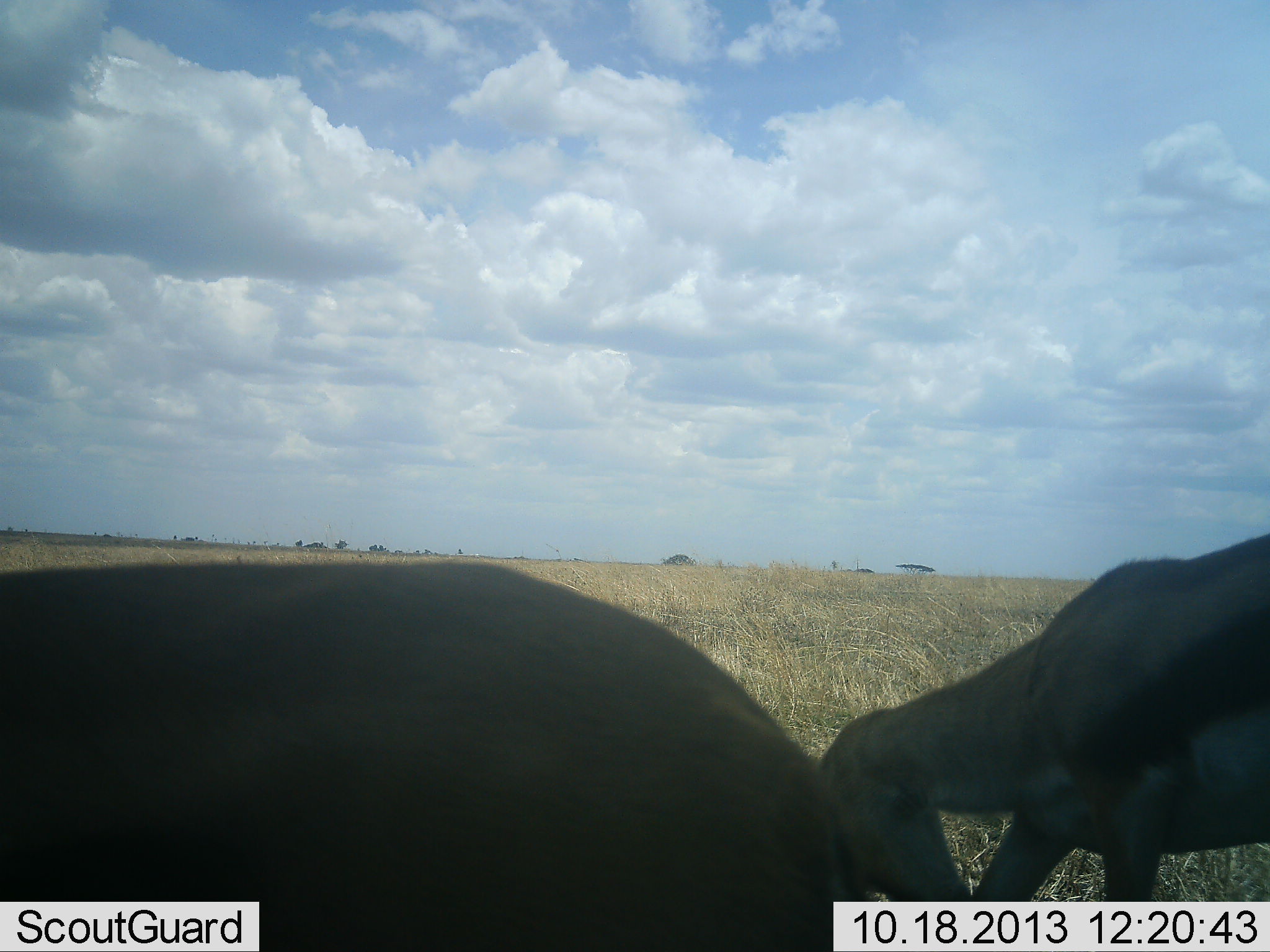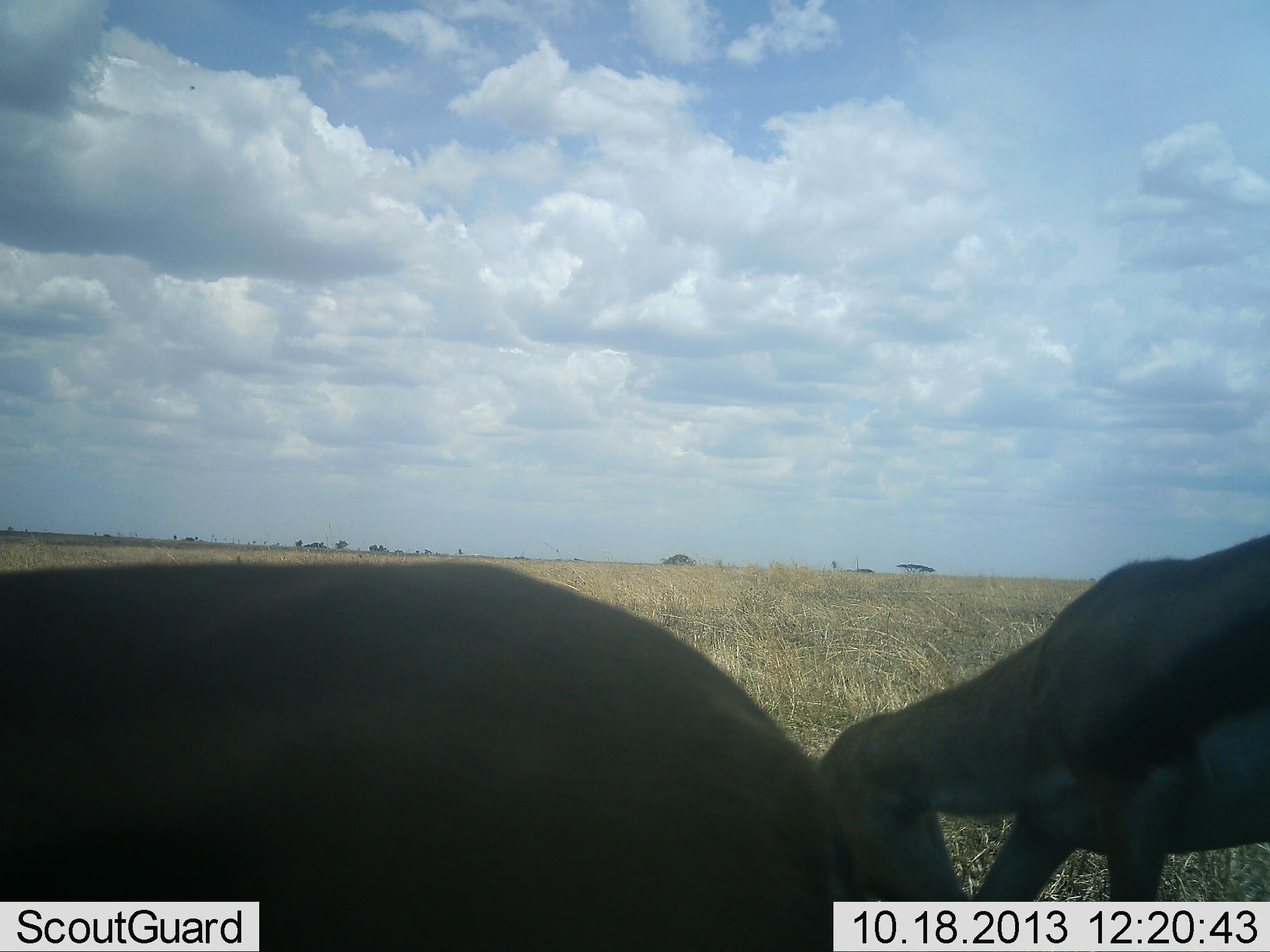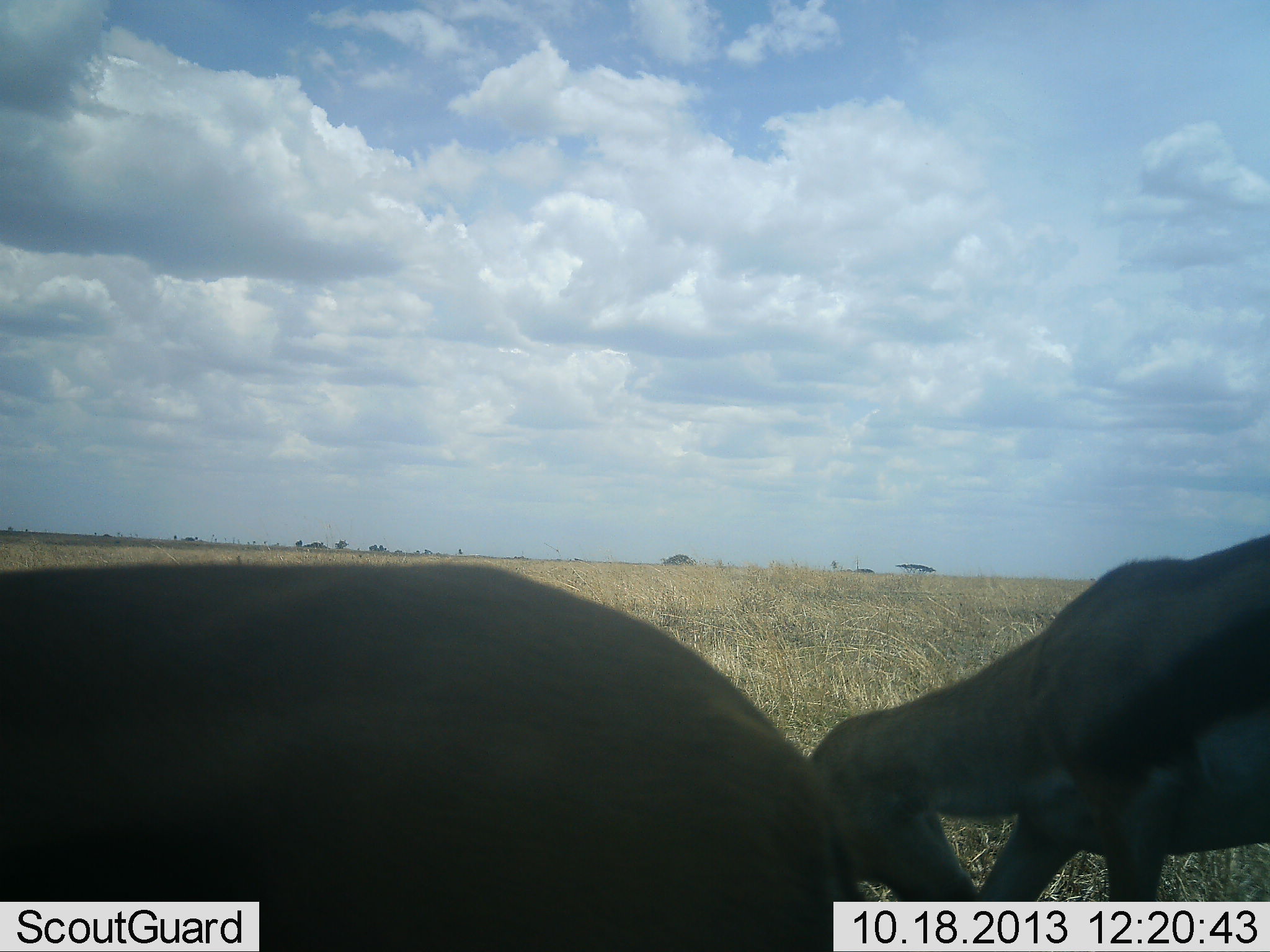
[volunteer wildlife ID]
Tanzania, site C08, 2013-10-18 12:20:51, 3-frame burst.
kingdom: Animalia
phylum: Chordata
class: Mammalia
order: Artiodactyla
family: Bovidae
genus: Eudorcas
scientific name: Eudorcas thomsonii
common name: thomson's gazelle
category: gazellethomsons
Gazellethomsons (thomson's gazelle) (Eudorcas thomsonii), count 2. Behavior (volunteer vote fractions): standing 40%, resting 0%, moving 0%, interacting 10%. Young present (vote fraction): 0%. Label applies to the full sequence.